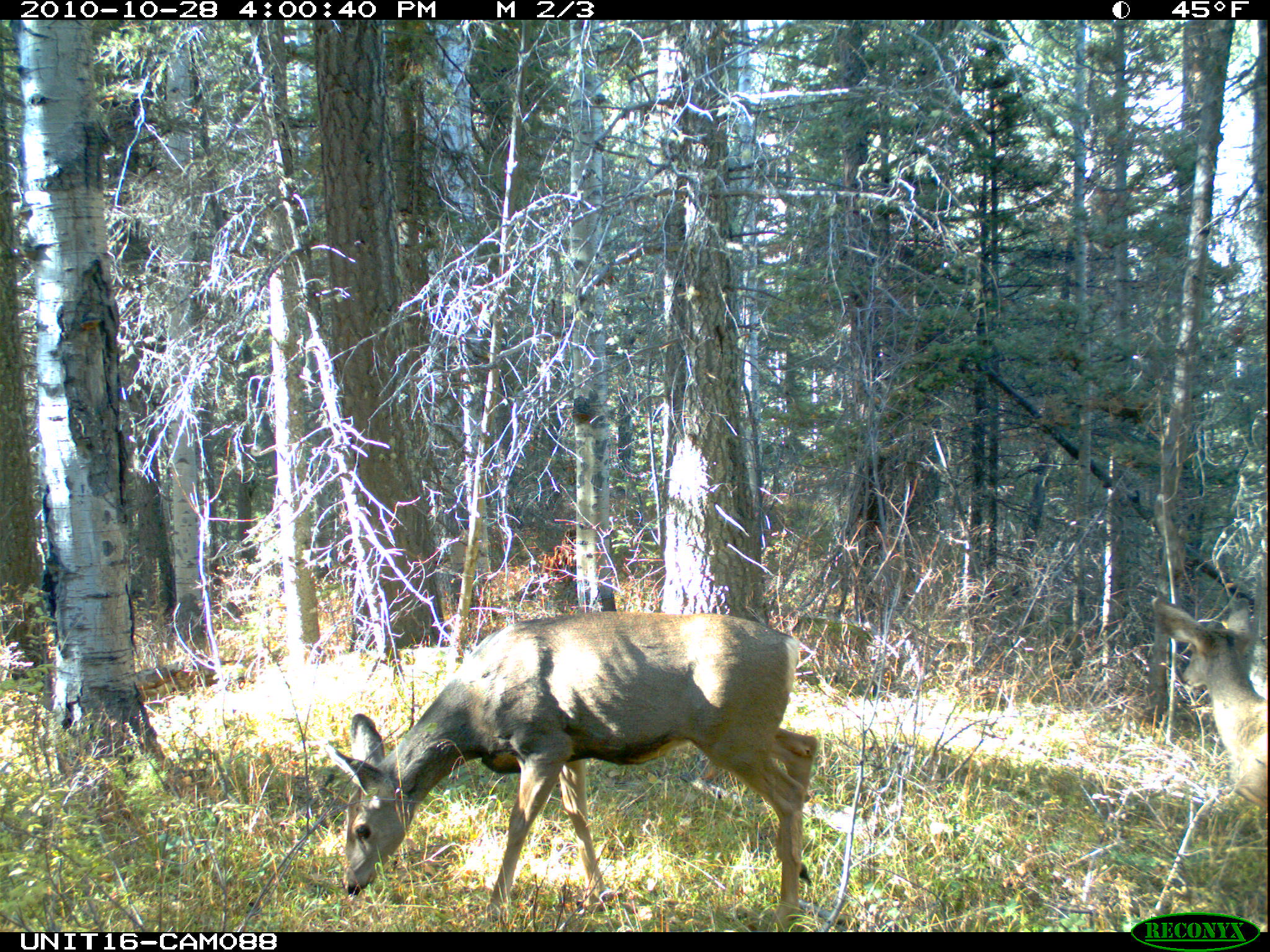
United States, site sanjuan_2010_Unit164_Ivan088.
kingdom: Animalia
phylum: Chordata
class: Mammalia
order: Artiodactyla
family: Cervidae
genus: Odocoileus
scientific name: Odocoileus hemionus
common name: mule deer